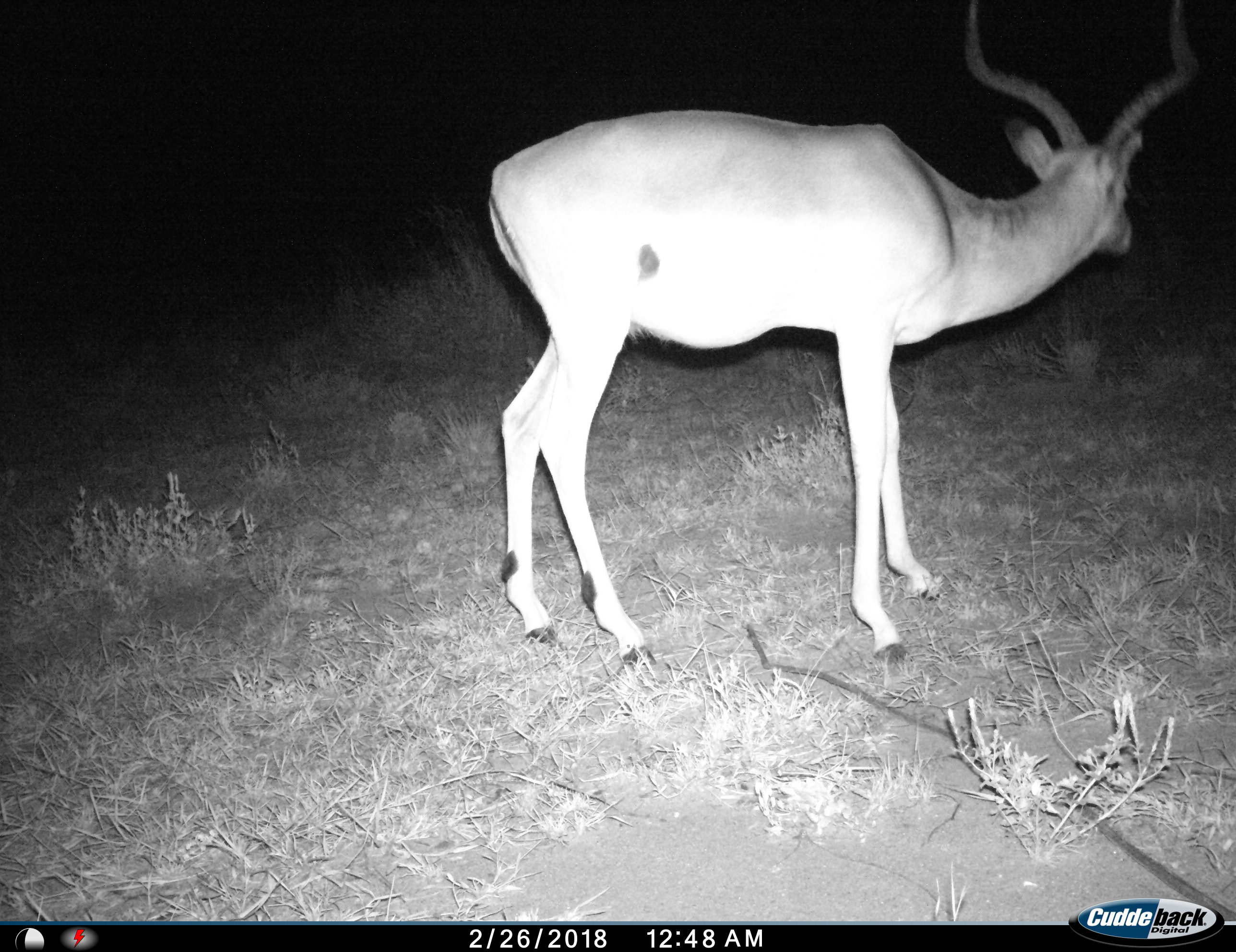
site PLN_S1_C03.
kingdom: Animalia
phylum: Chordata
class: Mammalia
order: Artiodactyla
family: Bovidae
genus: Aepyceros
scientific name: Aepyceros melampus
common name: impala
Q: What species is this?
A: Impala (Aepyceros melampus).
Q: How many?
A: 1.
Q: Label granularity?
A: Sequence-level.